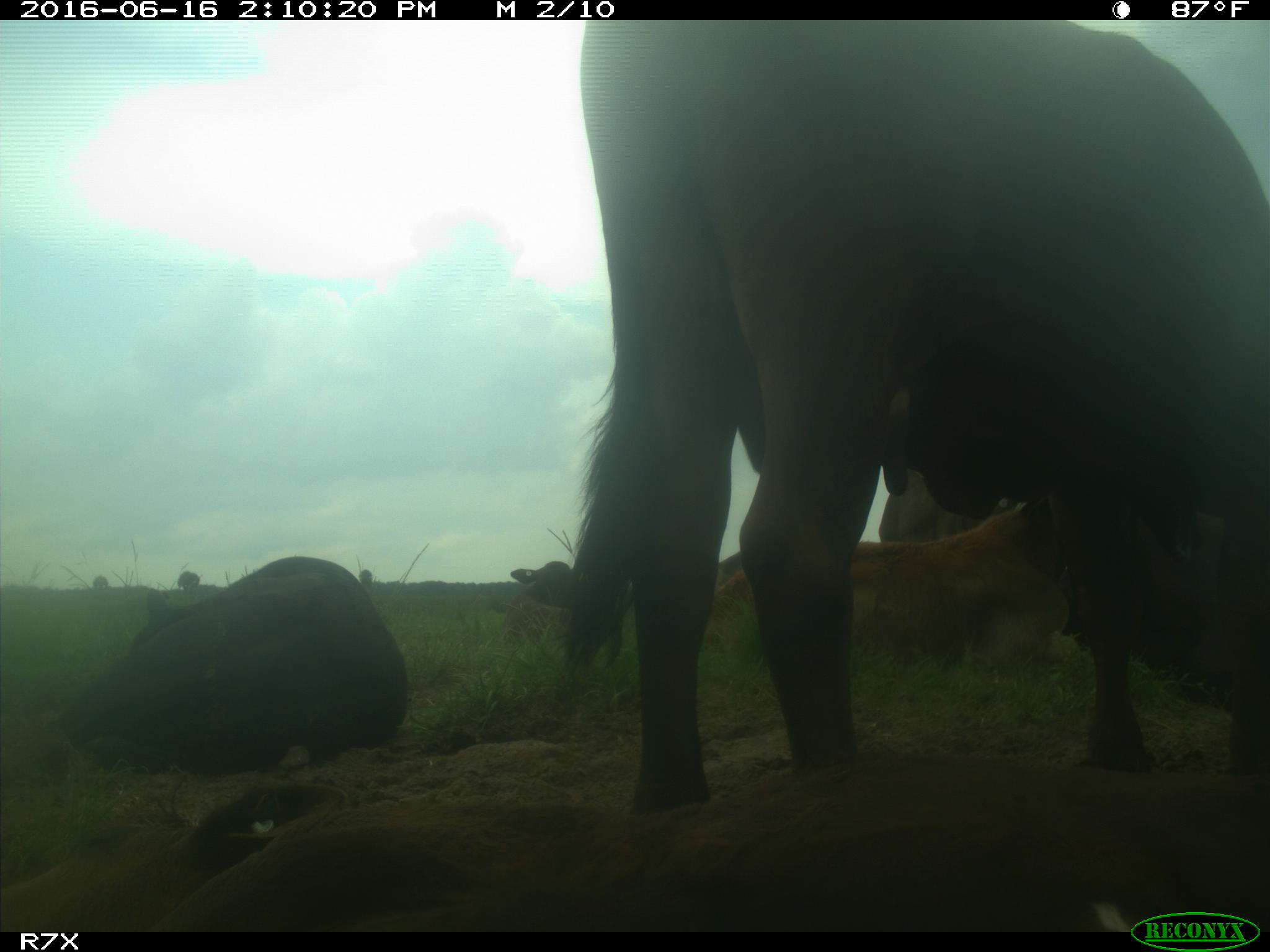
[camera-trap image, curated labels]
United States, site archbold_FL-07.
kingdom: Animalia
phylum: Chordata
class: Mammalia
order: Artiodactyla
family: Bovidae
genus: Bos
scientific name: Bos taurus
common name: domestic cow